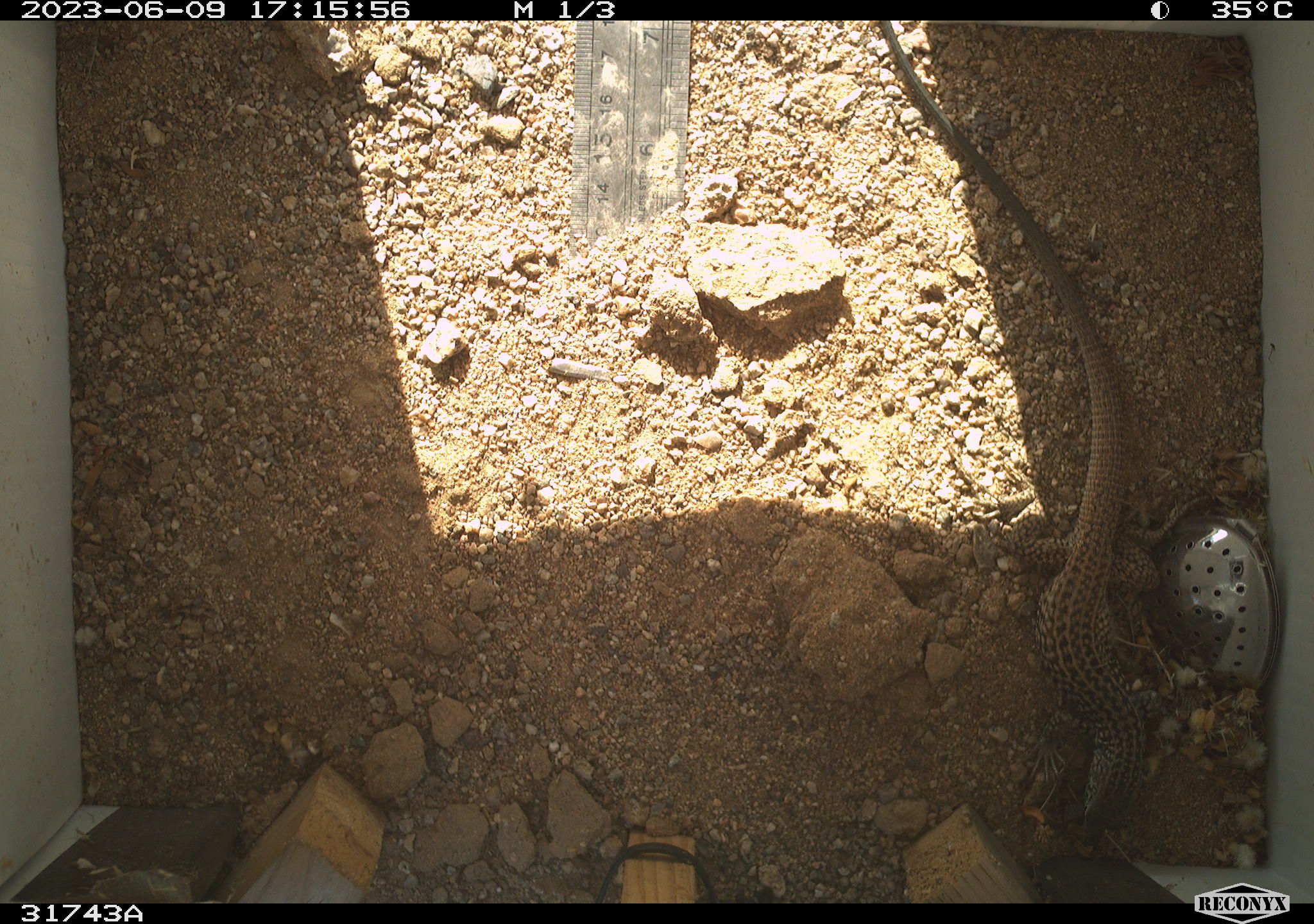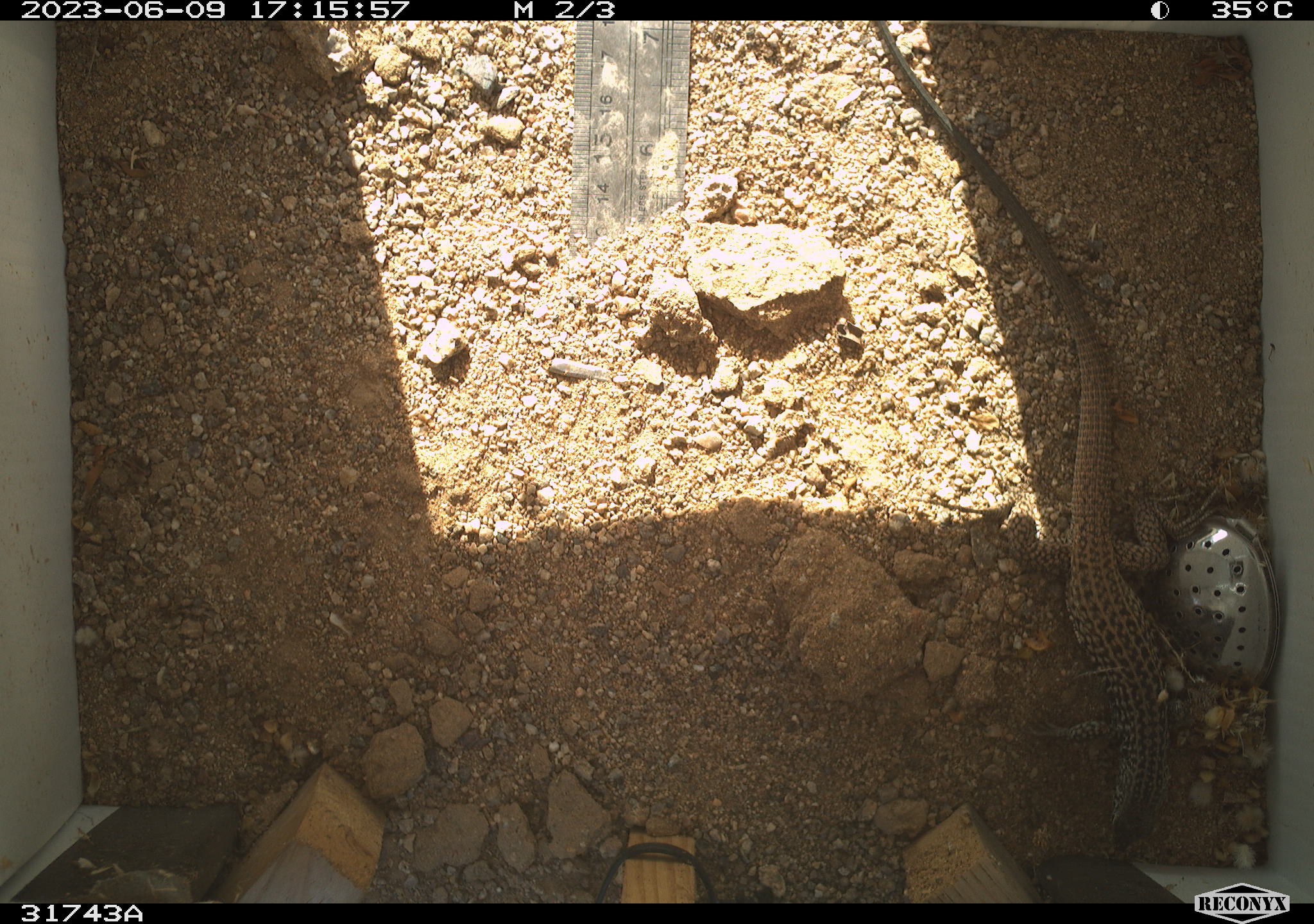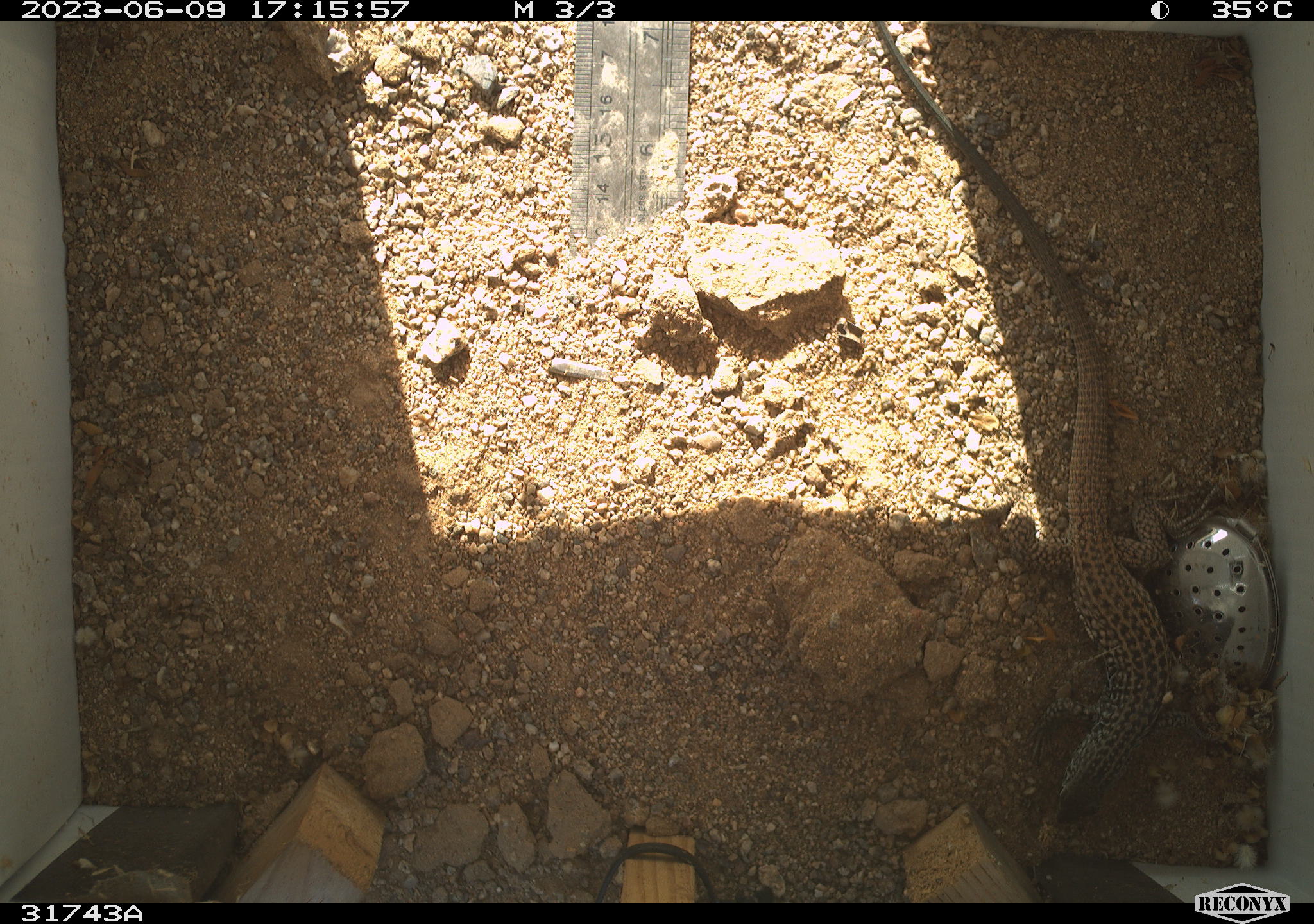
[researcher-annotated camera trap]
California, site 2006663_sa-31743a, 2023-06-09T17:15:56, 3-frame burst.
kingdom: Animalia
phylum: Chordata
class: Reptilia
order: Squamata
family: Teiidae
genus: Aspidoscelis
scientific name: Aspidoscelis tigris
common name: western whiptail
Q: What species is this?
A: Western whiptail (Aspidoscelis tigris).